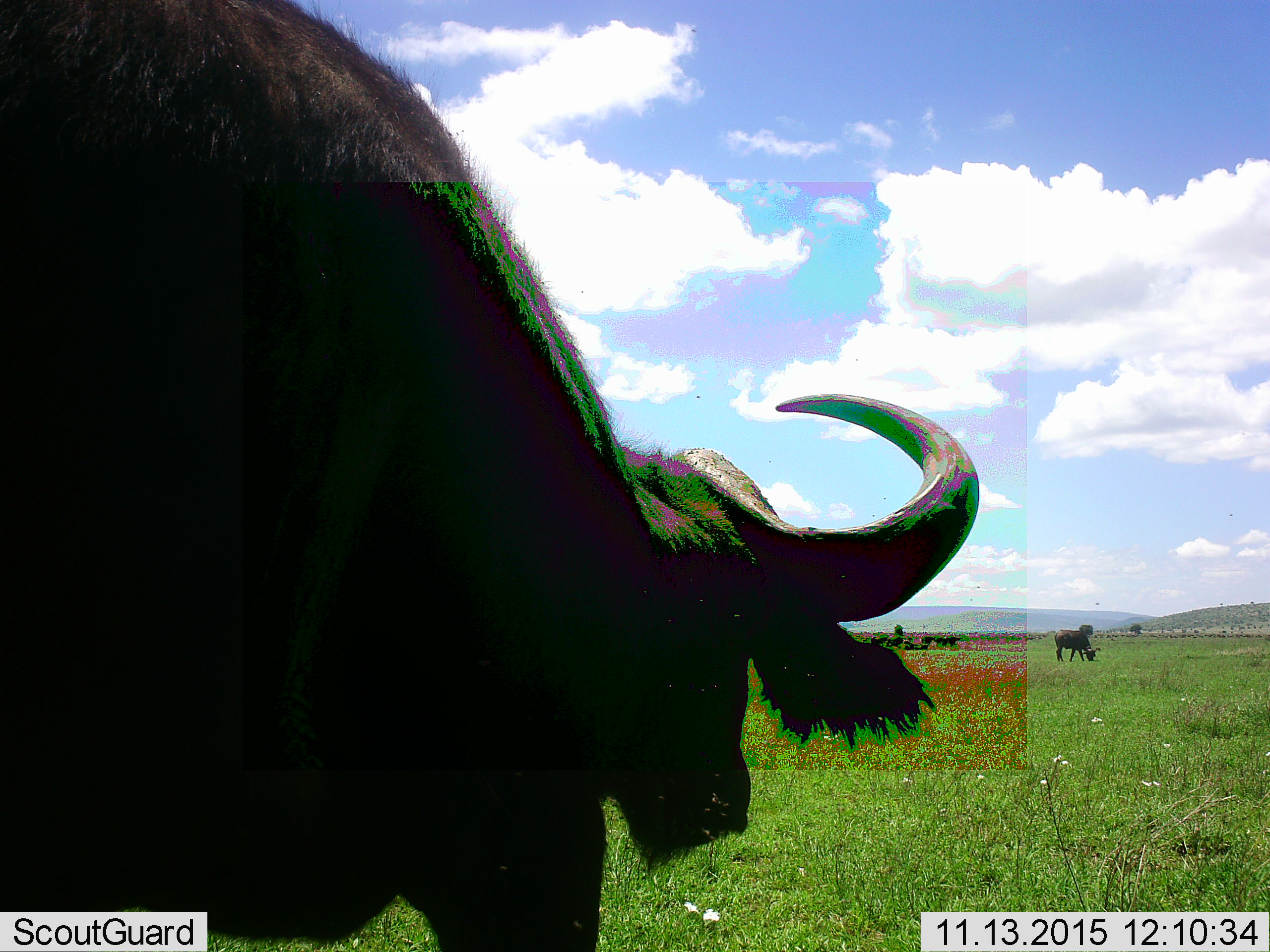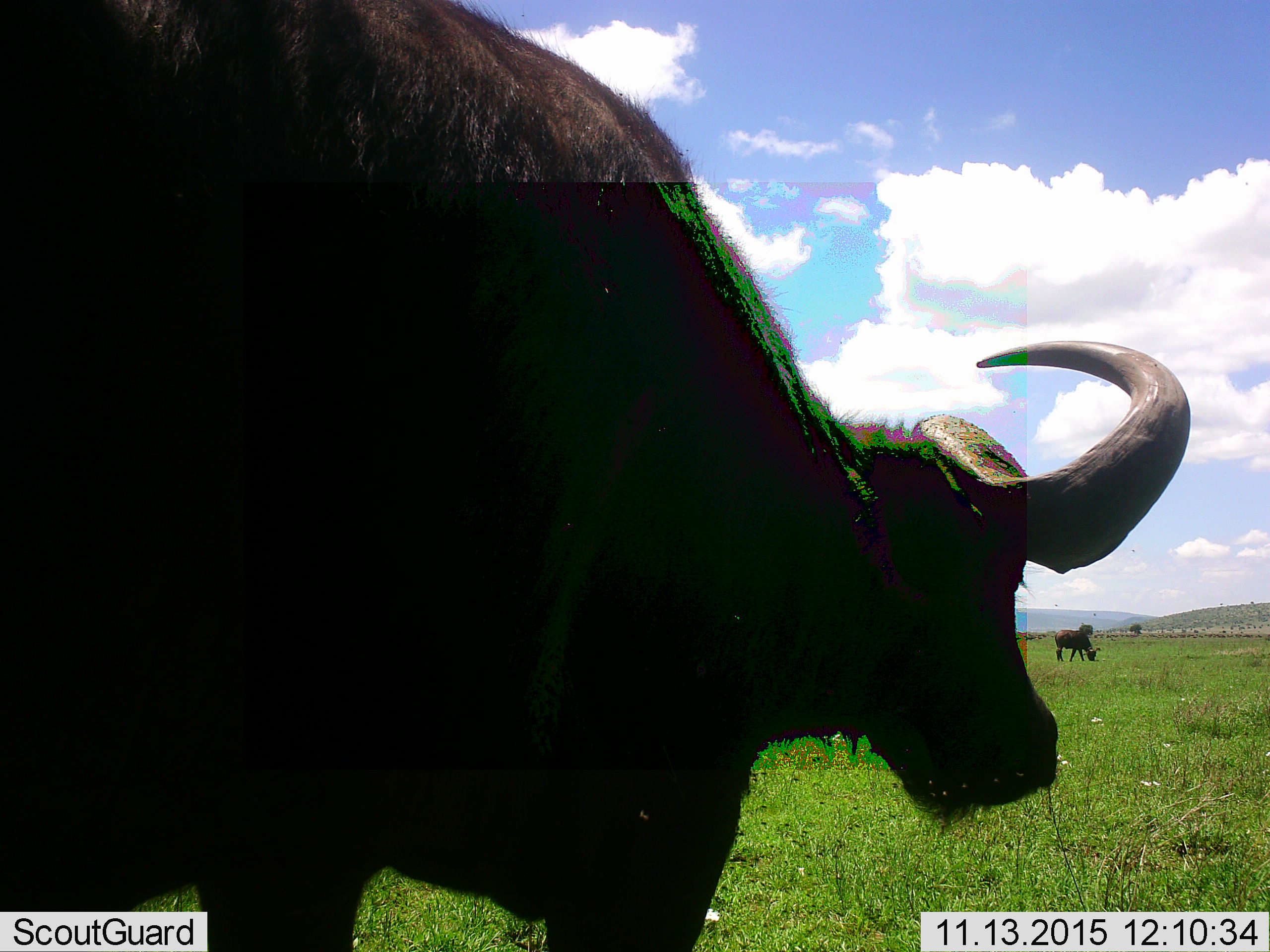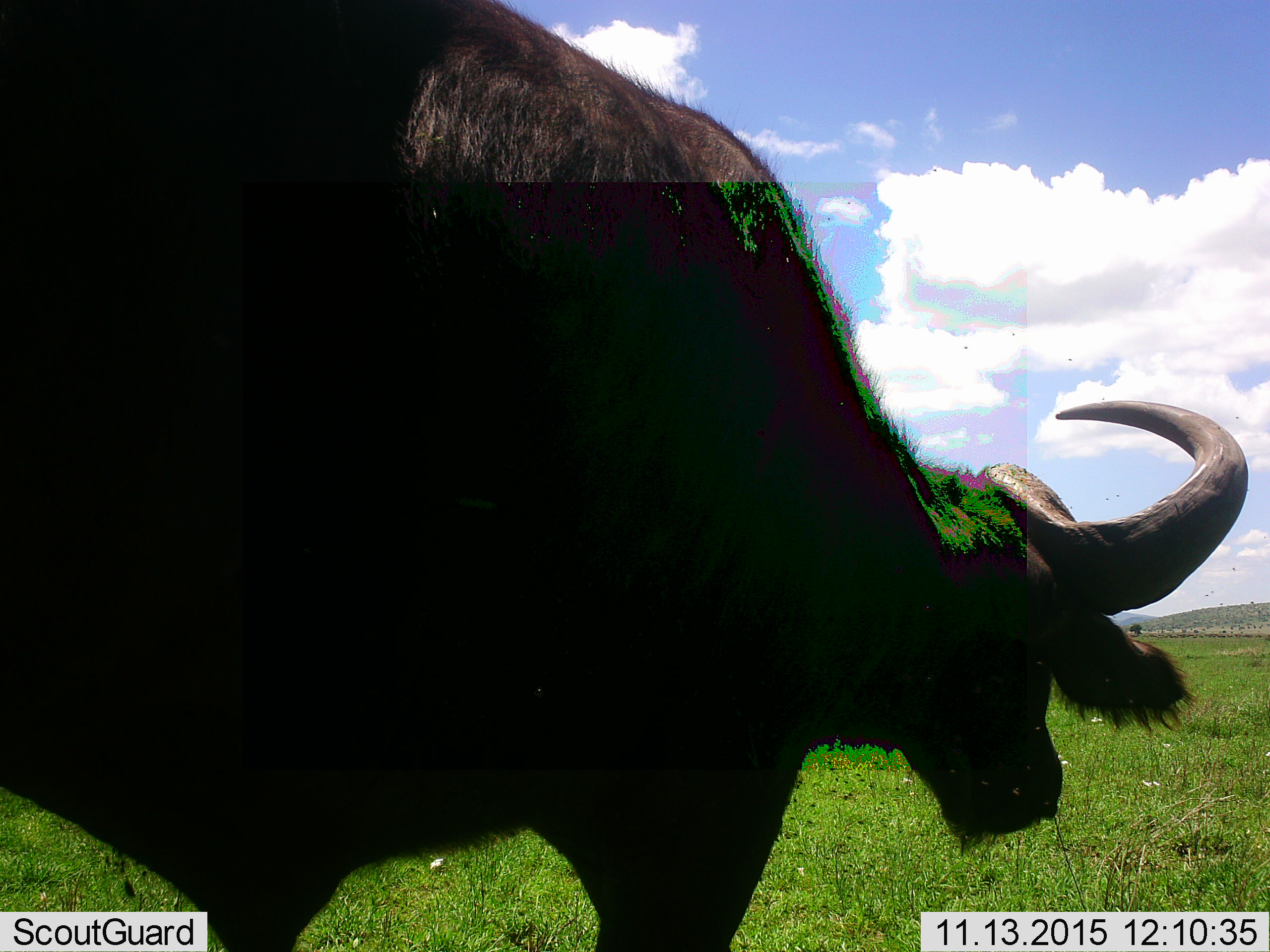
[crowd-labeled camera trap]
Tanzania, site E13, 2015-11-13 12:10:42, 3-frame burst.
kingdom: Animalia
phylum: Chordata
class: Mammalia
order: Artiodactyla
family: Bovidae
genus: Syncerus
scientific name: Syncerus caffer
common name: cape buffalo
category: buffalo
Buffalo (cape buffalo) (Syncerus caffer), count 8. Behavior (volunteer vote fractions): standing 79%, resting 29%, moving 57%, interacting 7%. Young present (vote fraction): 0%. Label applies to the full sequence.